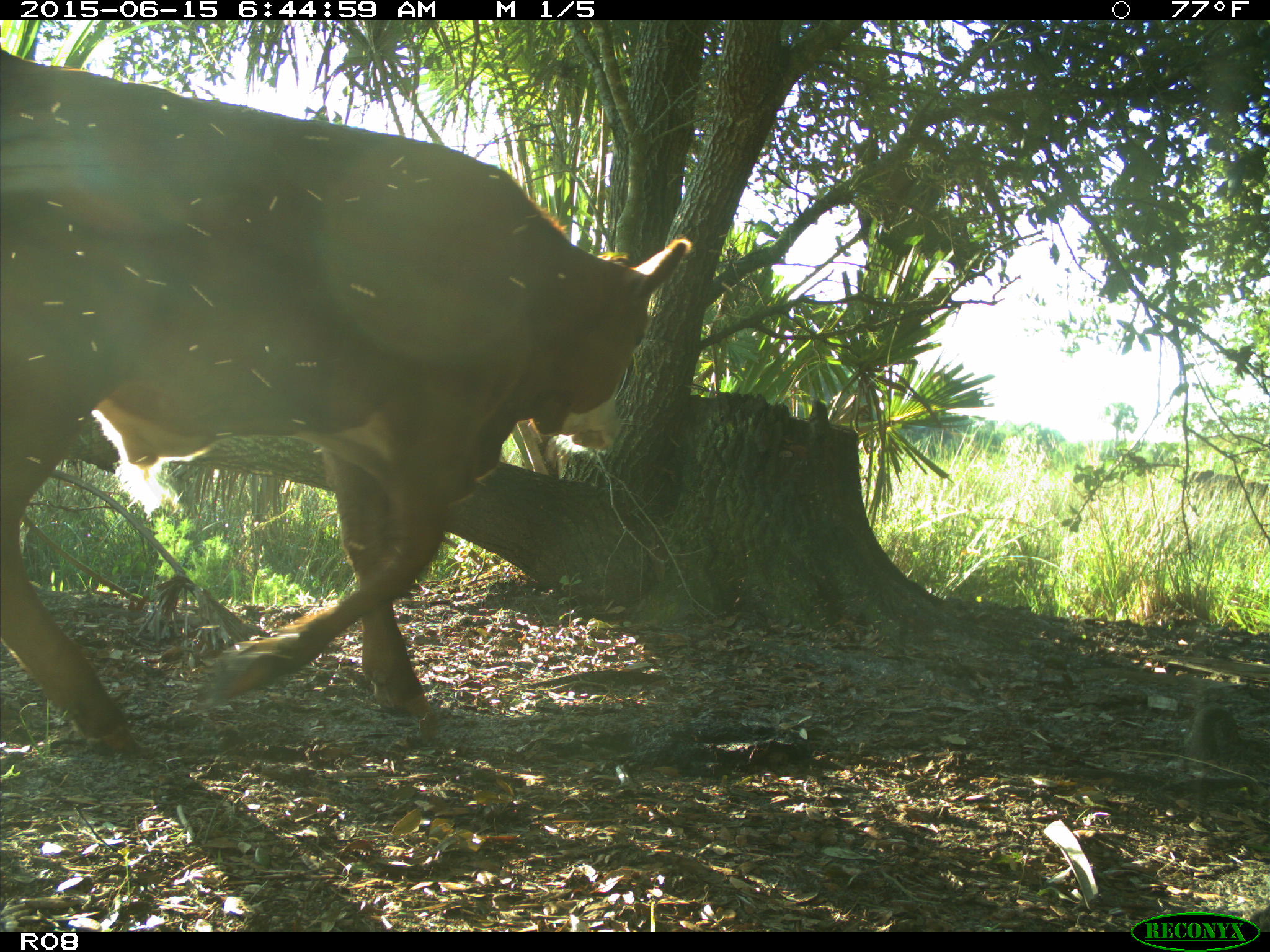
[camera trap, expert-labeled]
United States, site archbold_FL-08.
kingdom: Animalia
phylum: Chordata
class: Mammalia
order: Artiodactyla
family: Bovidae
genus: Bos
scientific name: Bos taurus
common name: domestic cow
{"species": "Bos taurus (domestic cow)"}